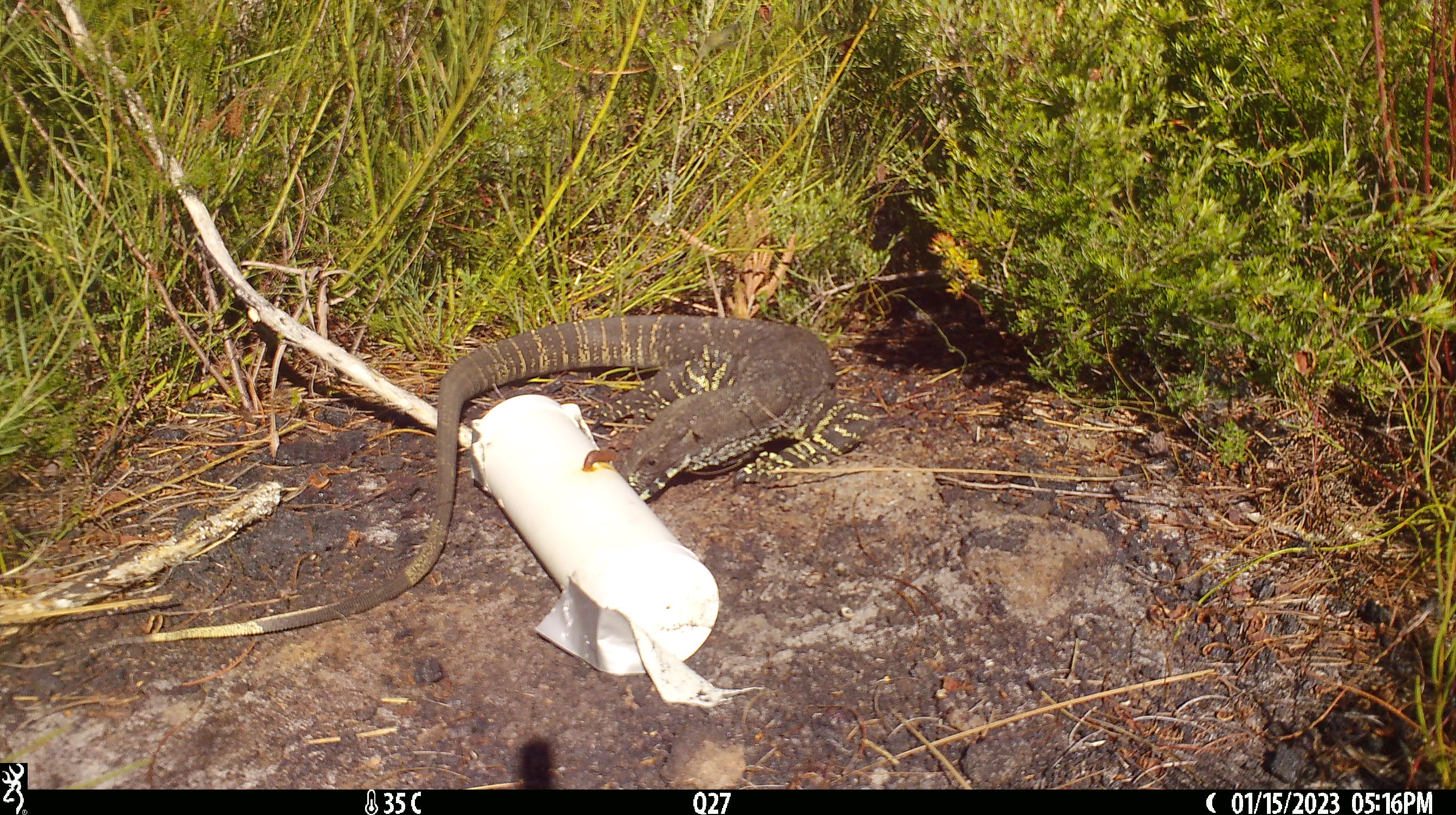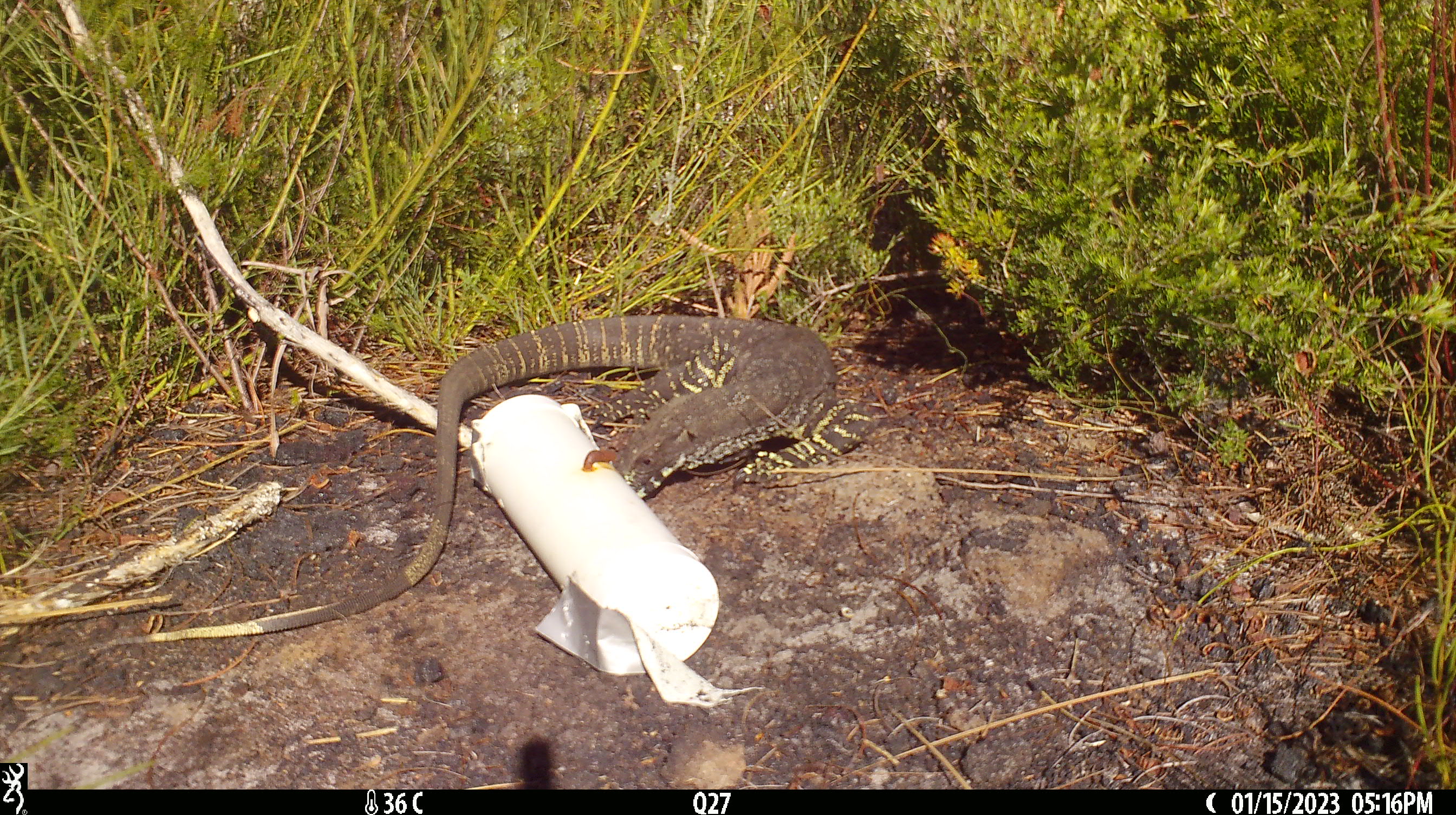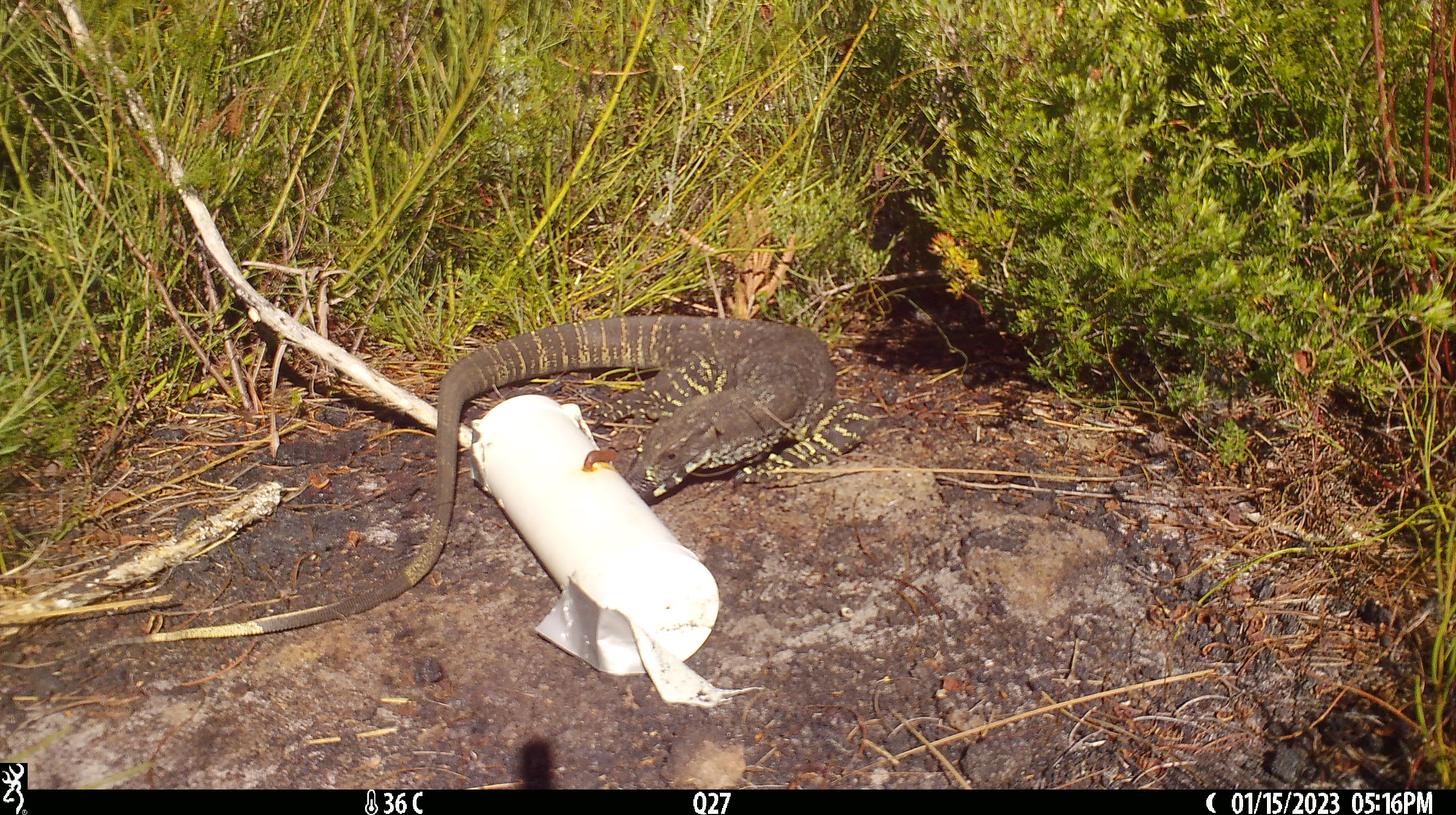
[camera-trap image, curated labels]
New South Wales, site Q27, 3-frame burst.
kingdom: Animalia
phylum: Chordata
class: Reptilia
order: Squamata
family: Varanidae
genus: Varanus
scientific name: Varanus varius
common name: lace monitor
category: goanna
Goanna (lace monitor) (Varanus varius).